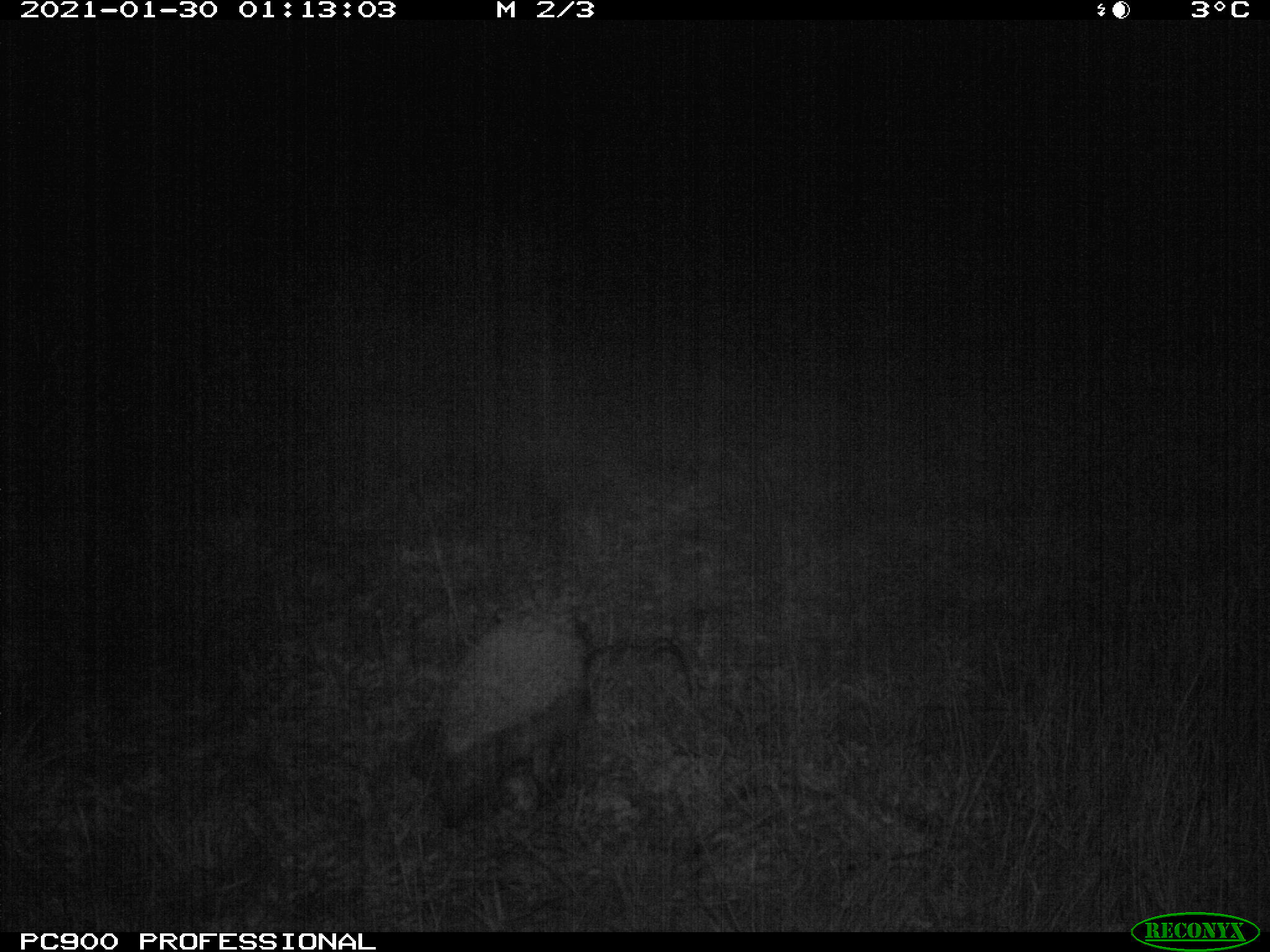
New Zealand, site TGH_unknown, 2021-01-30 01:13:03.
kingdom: Animalia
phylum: Chordata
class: Mammalia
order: Eulipotyphla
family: Erinaceidae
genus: Erinaceus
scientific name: Erinaceus europaeus europaeus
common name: european hedgehog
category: hedgehog